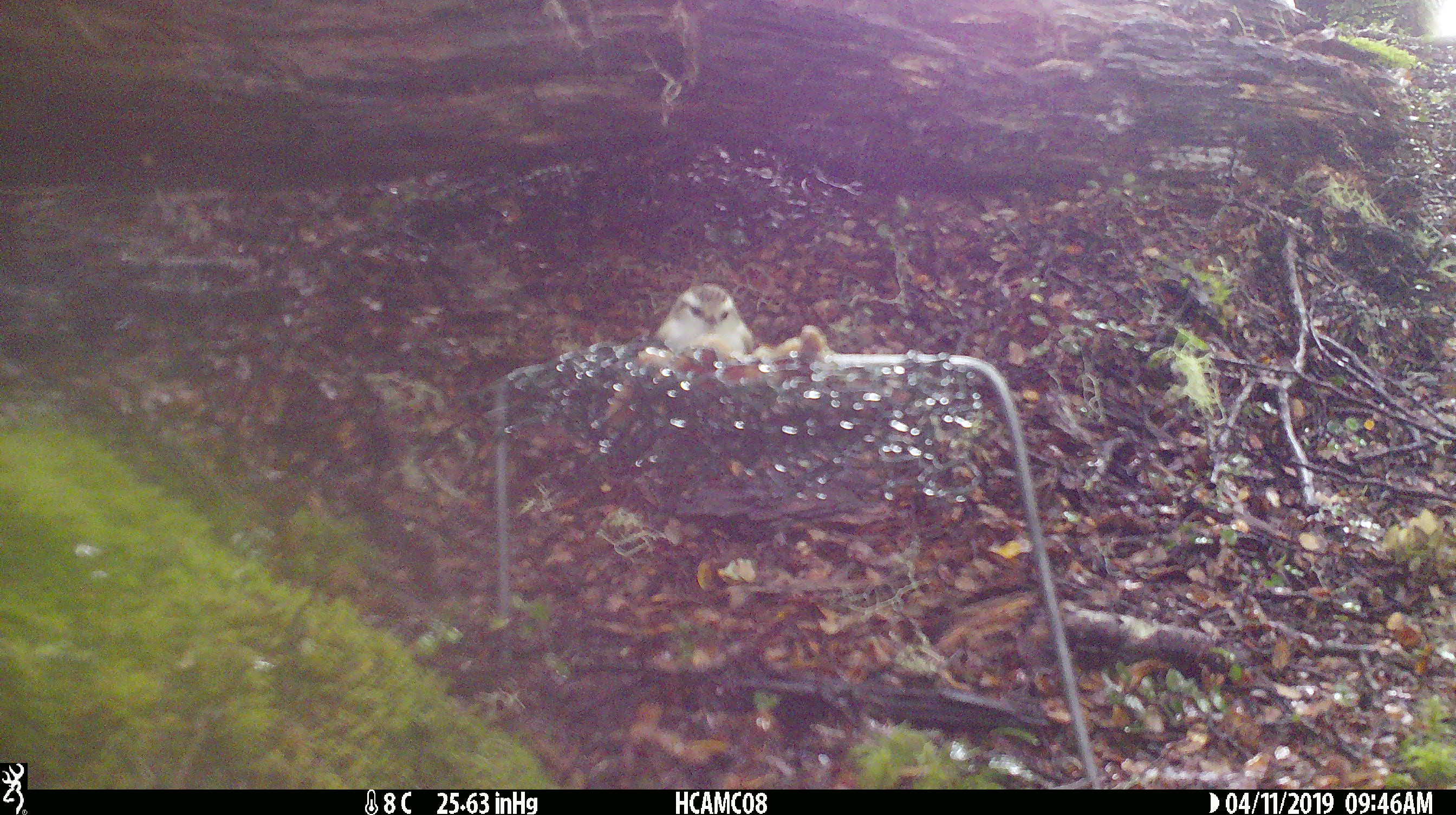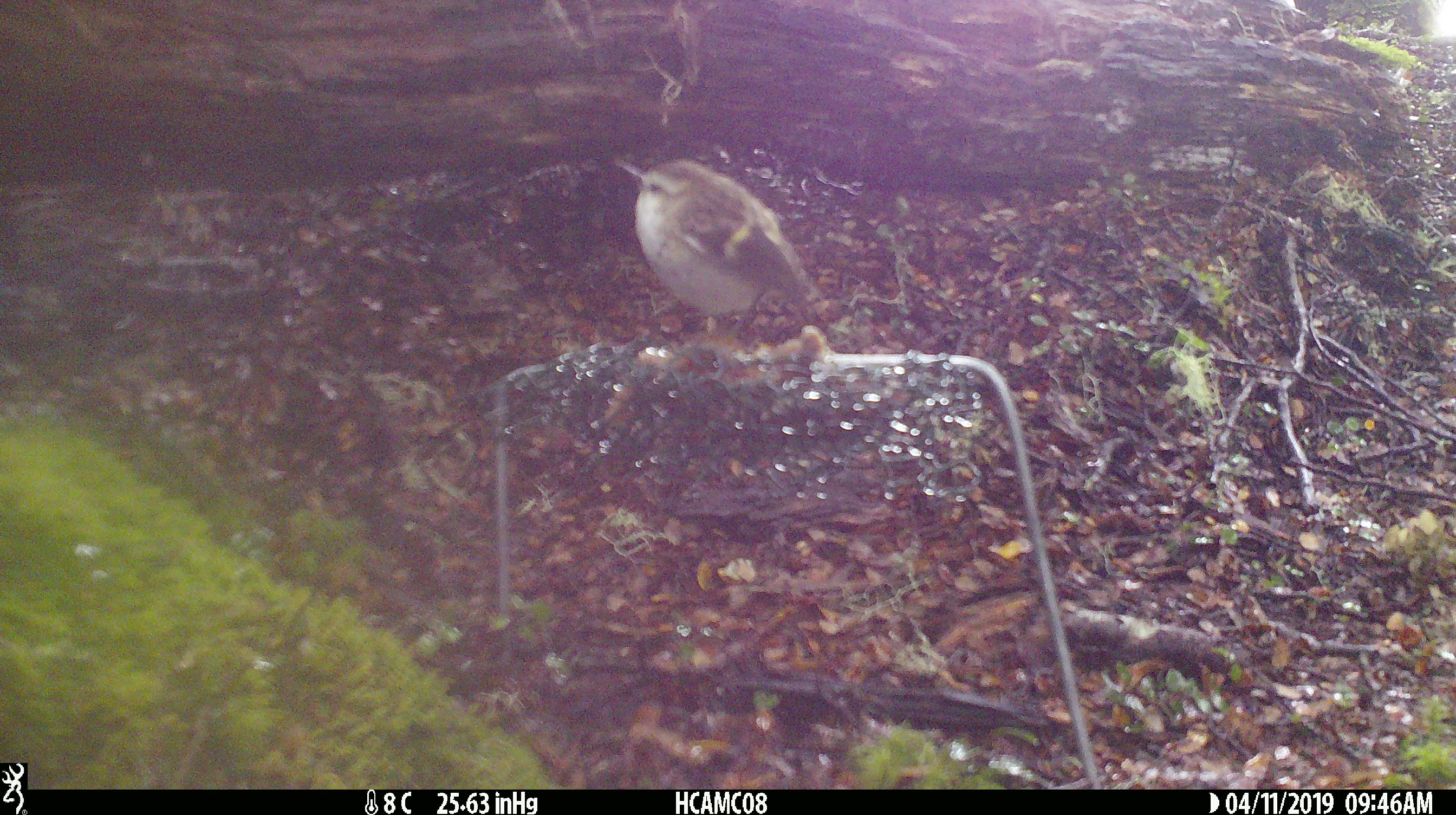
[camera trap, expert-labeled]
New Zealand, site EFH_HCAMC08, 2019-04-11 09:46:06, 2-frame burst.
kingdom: Animalia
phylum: Chordata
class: Aves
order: Passeriformes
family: Acanthisittidae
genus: Acanthisitta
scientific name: Acanthisitta chloris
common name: rifleman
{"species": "rifleman (Acanthisitta chloris)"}